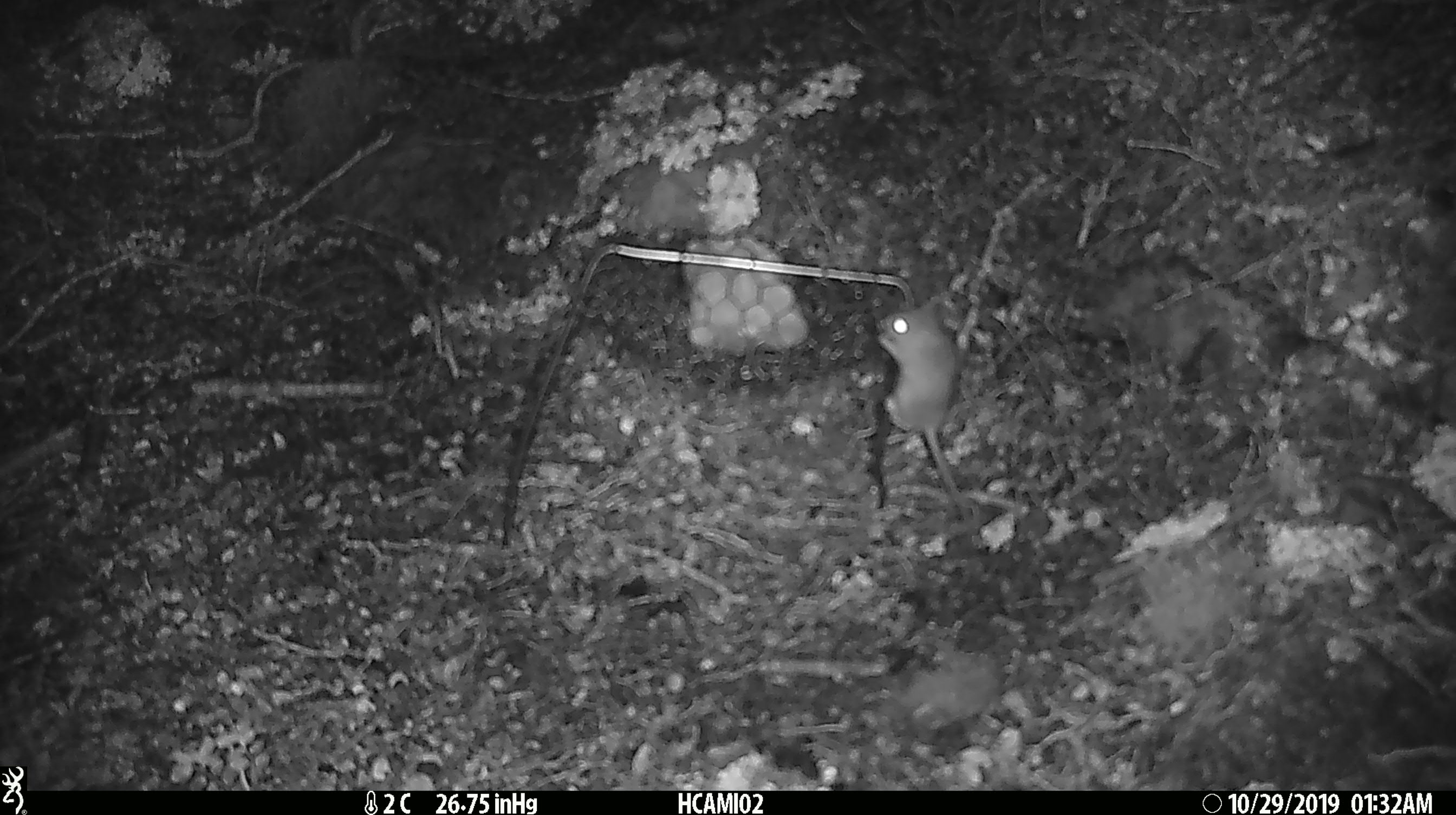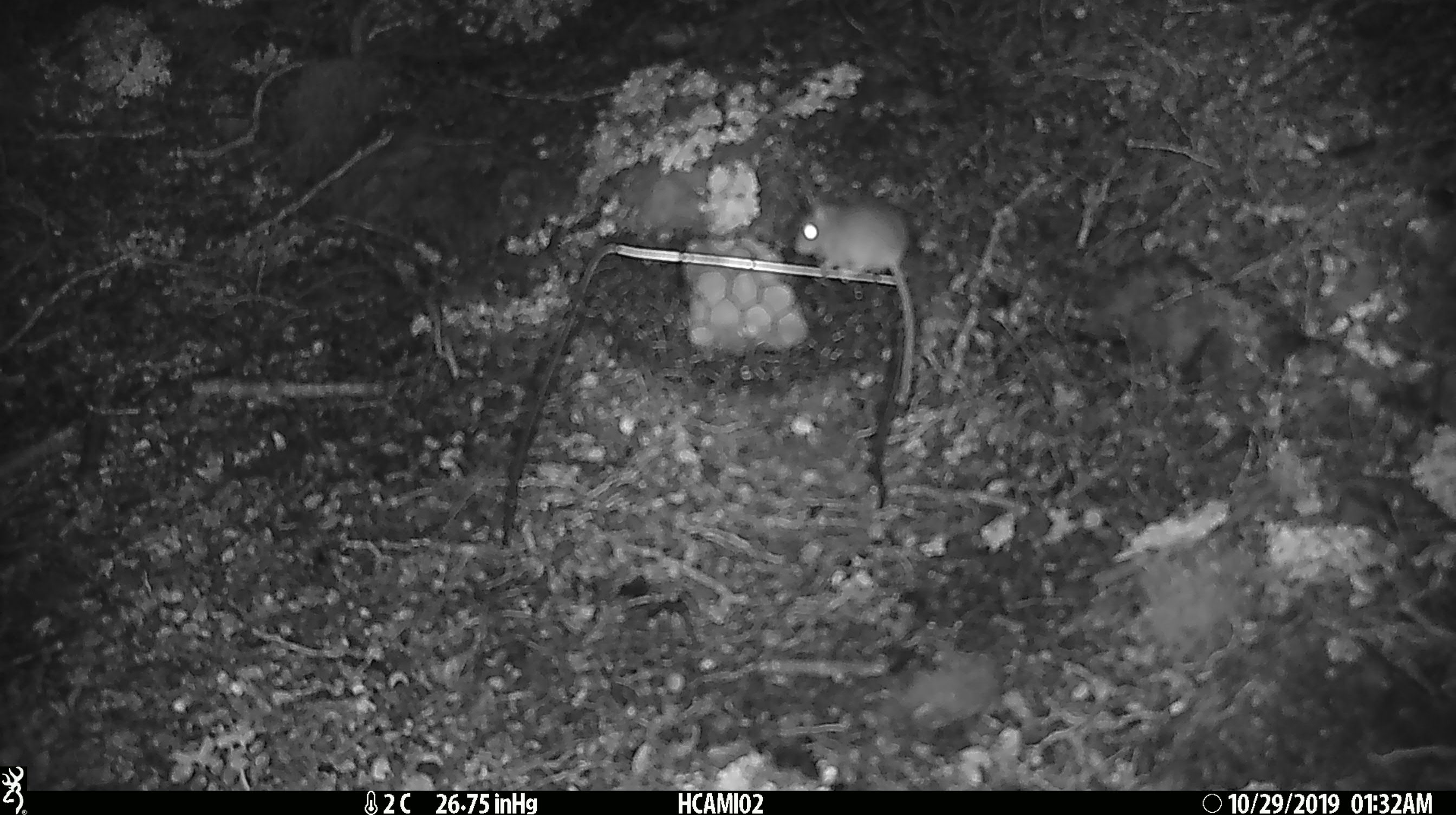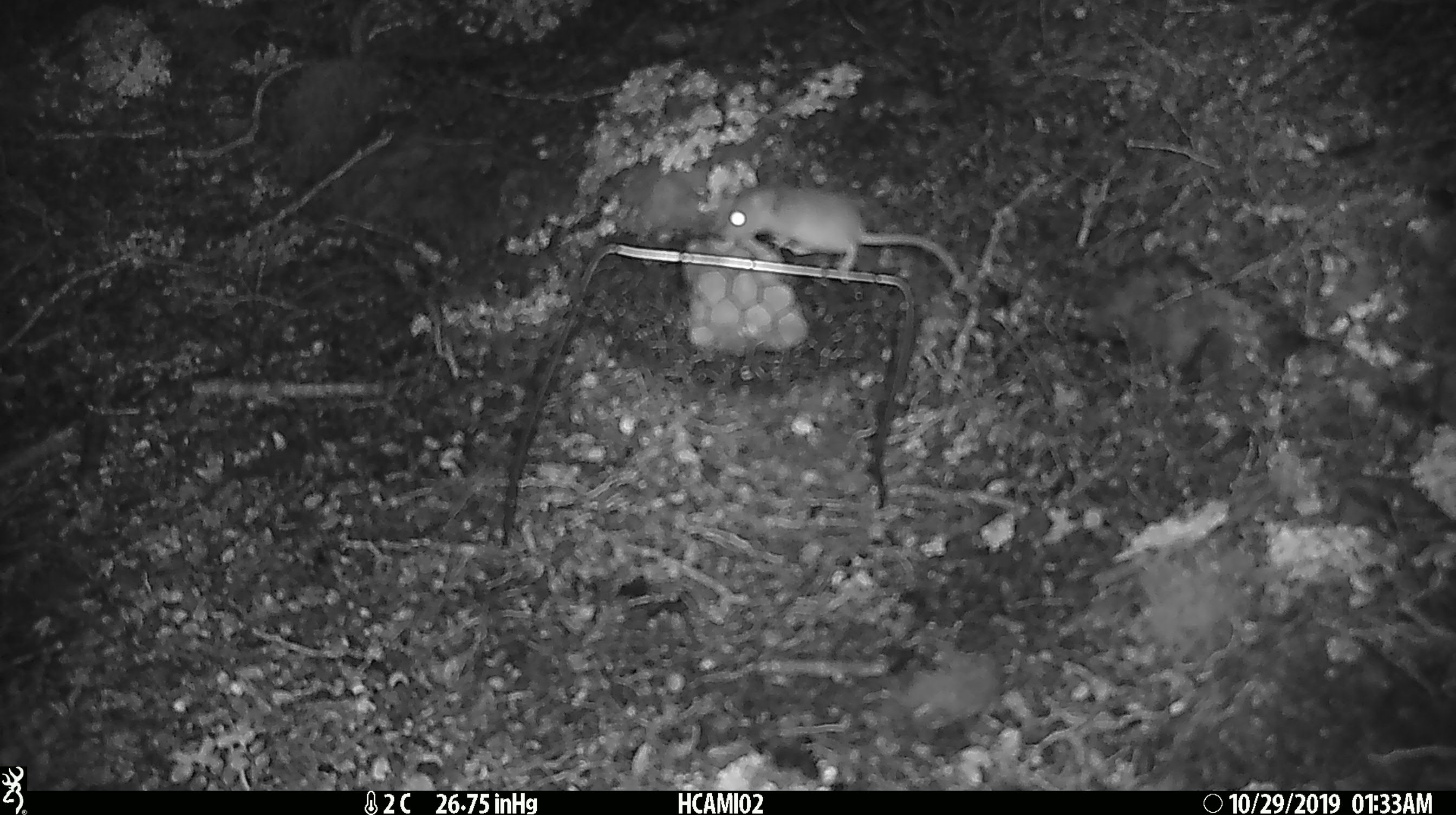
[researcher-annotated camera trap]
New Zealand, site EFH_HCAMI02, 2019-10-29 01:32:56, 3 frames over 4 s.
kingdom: Animalia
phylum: Chordata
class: Mammalia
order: Rodentia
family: Muridae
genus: Mus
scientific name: Mus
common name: mouse